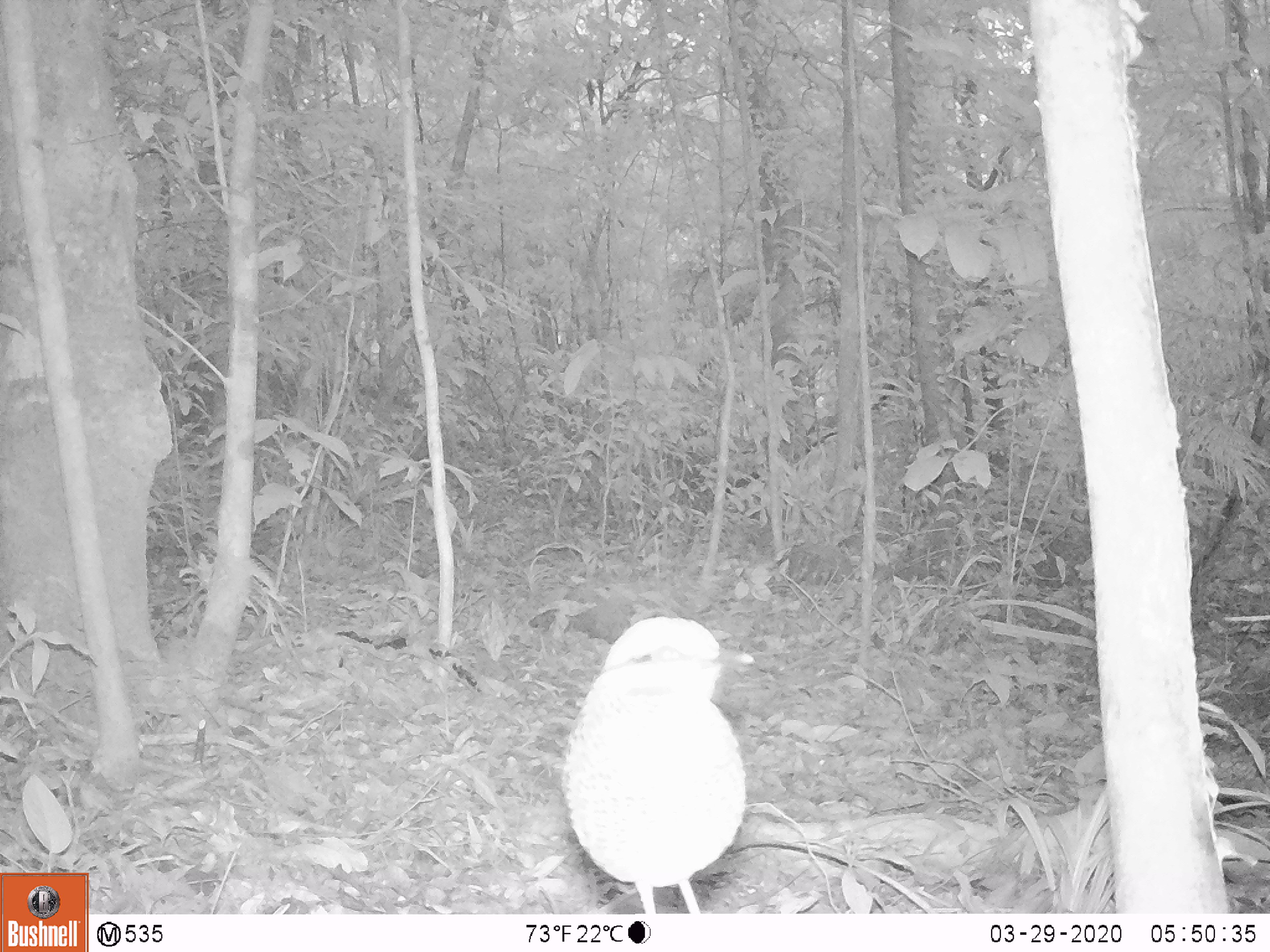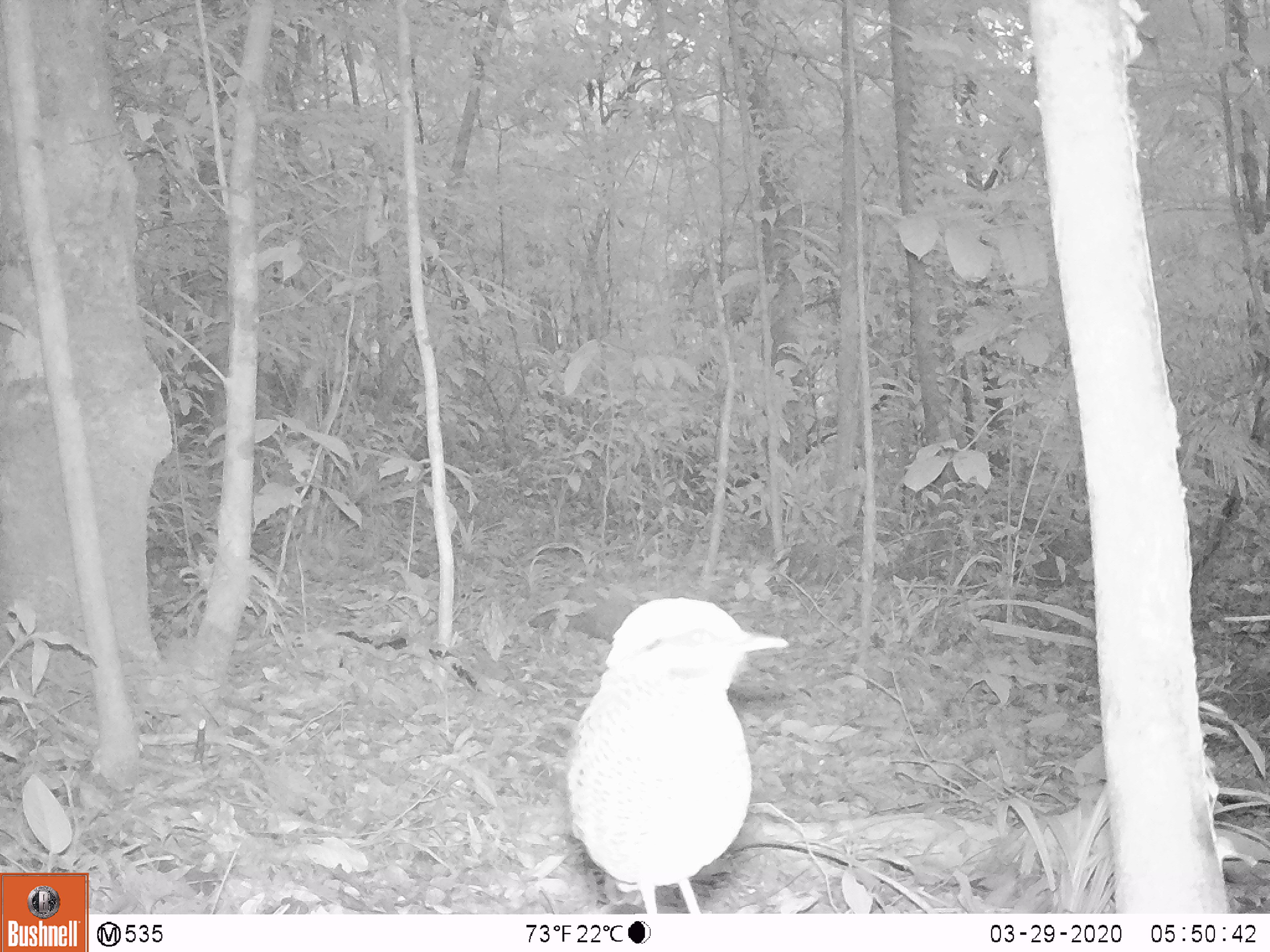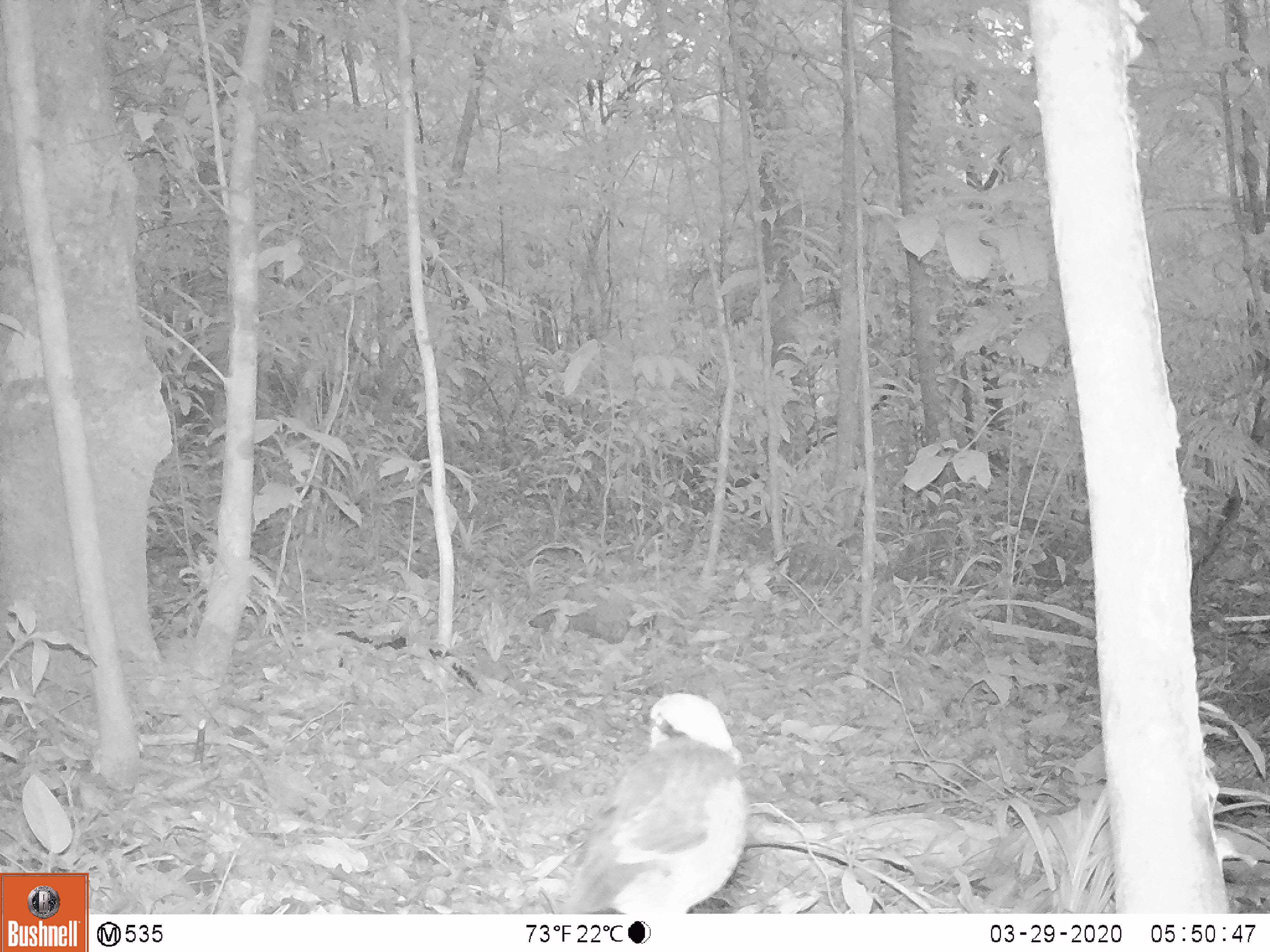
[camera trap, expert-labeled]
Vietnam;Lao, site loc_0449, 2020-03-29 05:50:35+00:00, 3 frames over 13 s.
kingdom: Animalia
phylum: Chordata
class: Aves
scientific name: Aves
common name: bird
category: unidentified bird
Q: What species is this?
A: Unidentified bird (bird) (Aves).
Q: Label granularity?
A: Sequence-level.